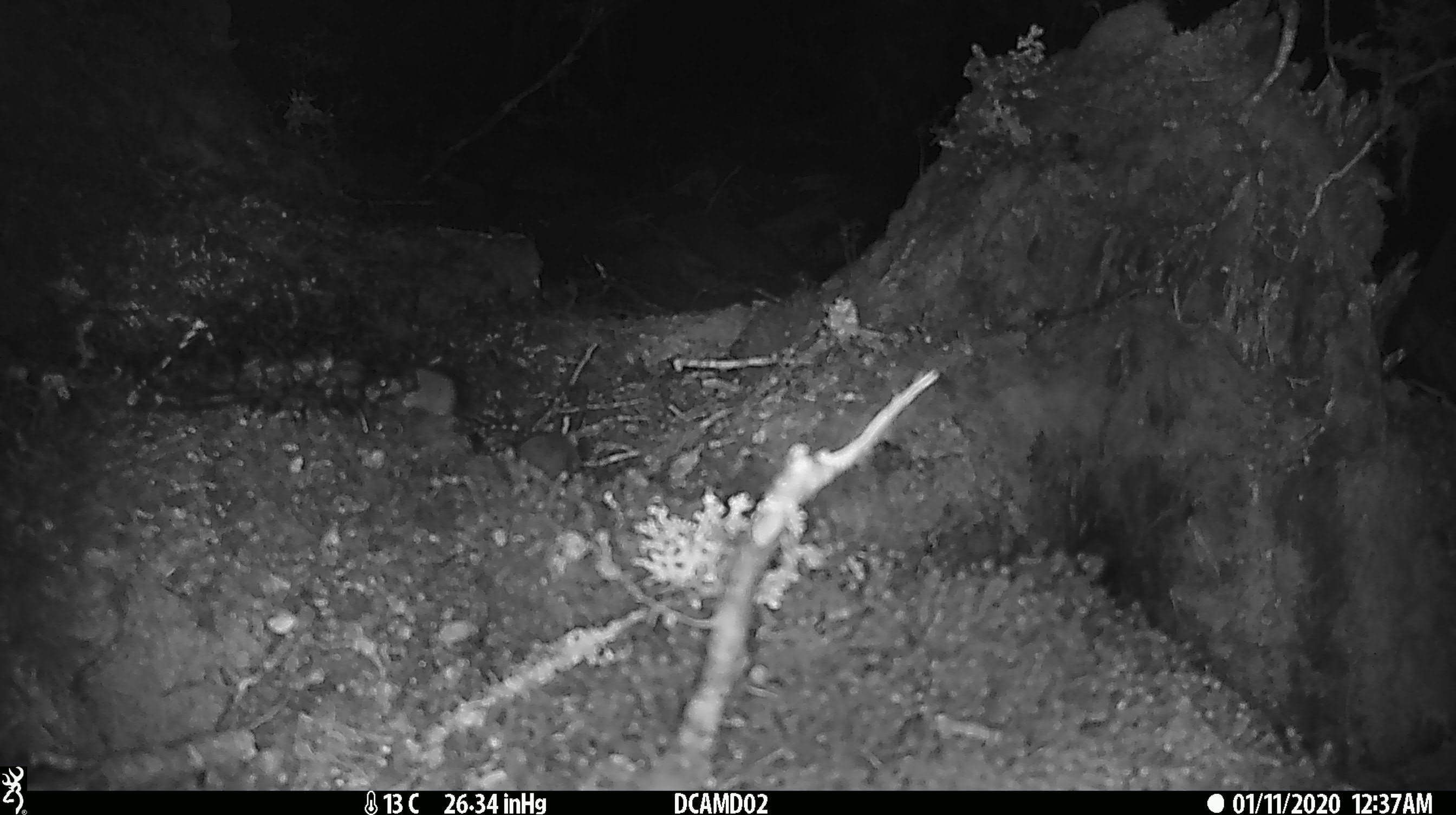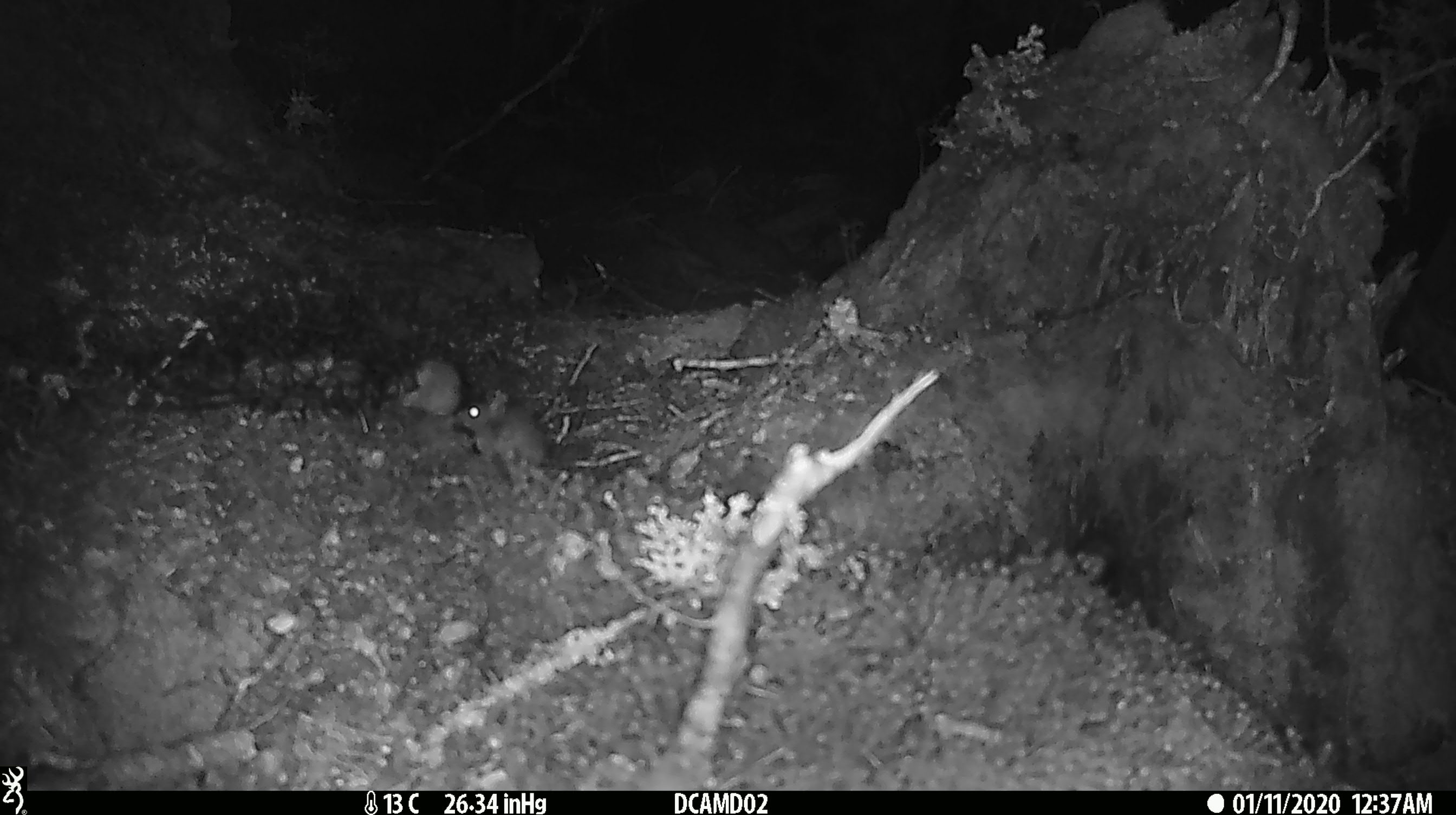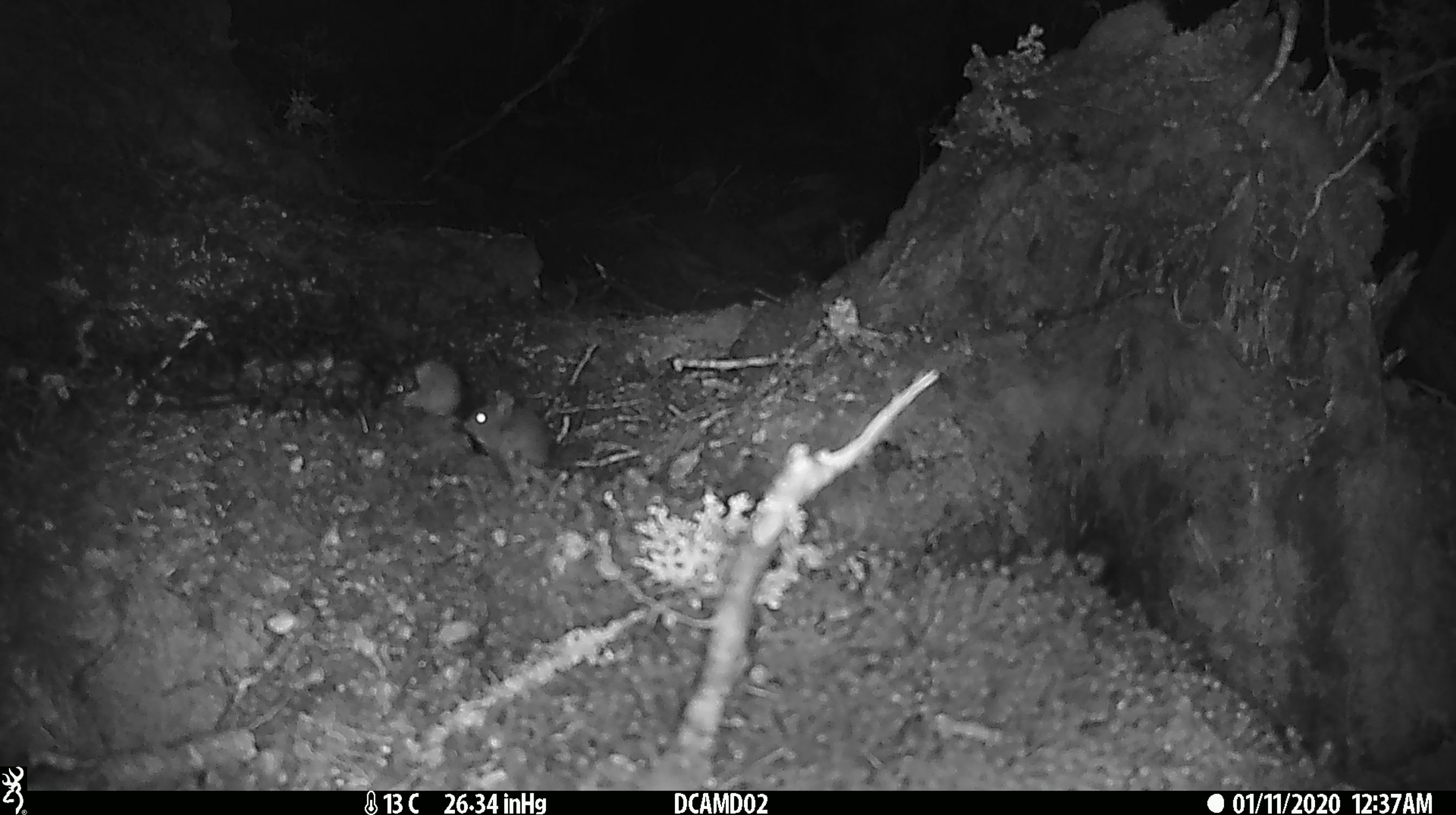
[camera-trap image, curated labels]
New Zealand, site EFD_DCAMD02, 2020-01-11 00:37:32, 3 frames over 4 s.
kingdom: Animalia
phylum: Chordata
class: Mammalia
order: Rodentia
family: Muridae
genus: Mus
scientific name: Mus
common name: mouse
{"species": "mouse (Mus)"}